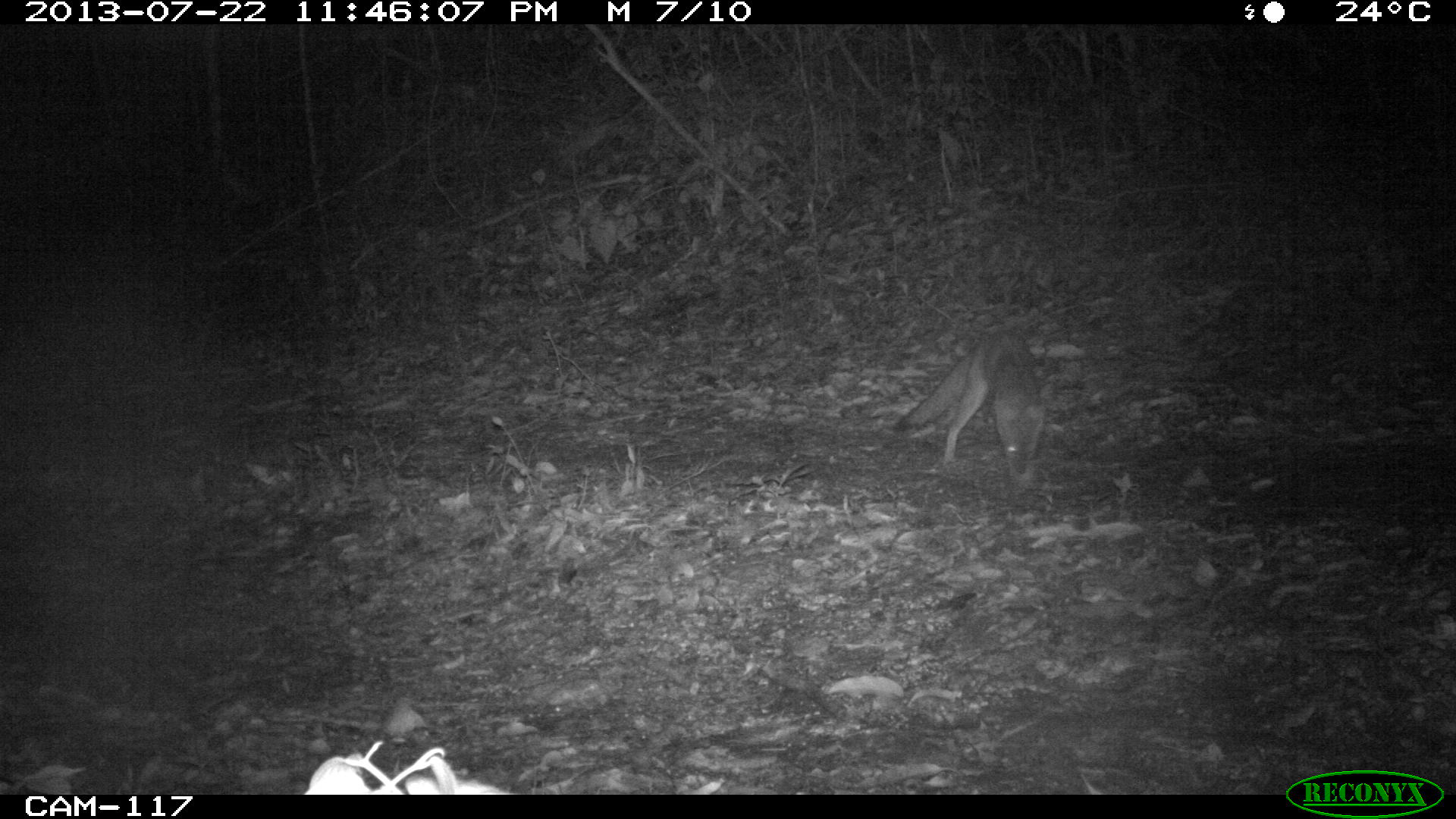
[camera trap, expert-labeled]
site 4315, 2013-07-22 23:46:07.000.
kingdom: Animalia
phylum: Chordata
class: Mammalia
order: Carnivora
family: Canidae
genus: Urocyon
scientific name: Urocyon cinereoargenteus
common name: gray fox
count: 1